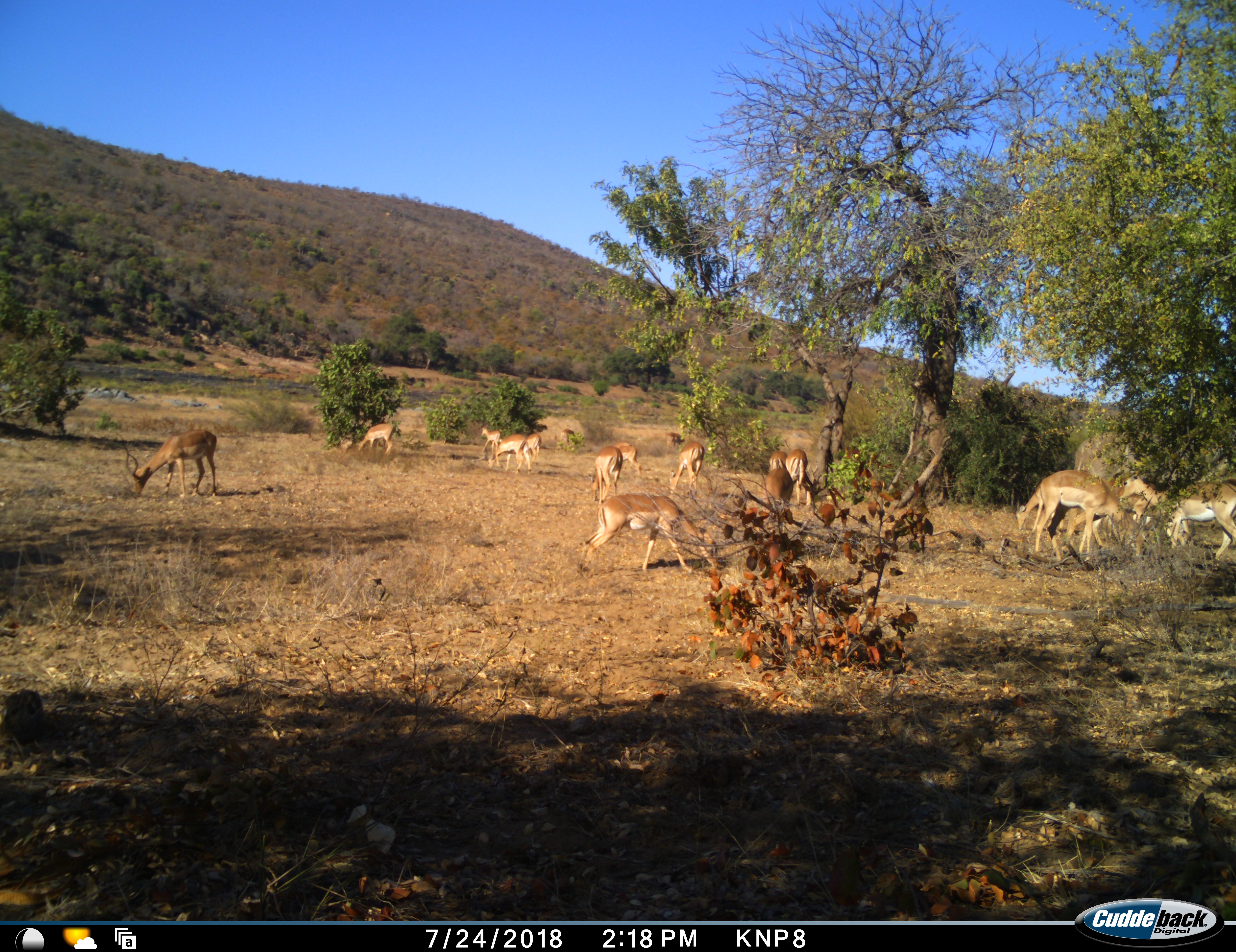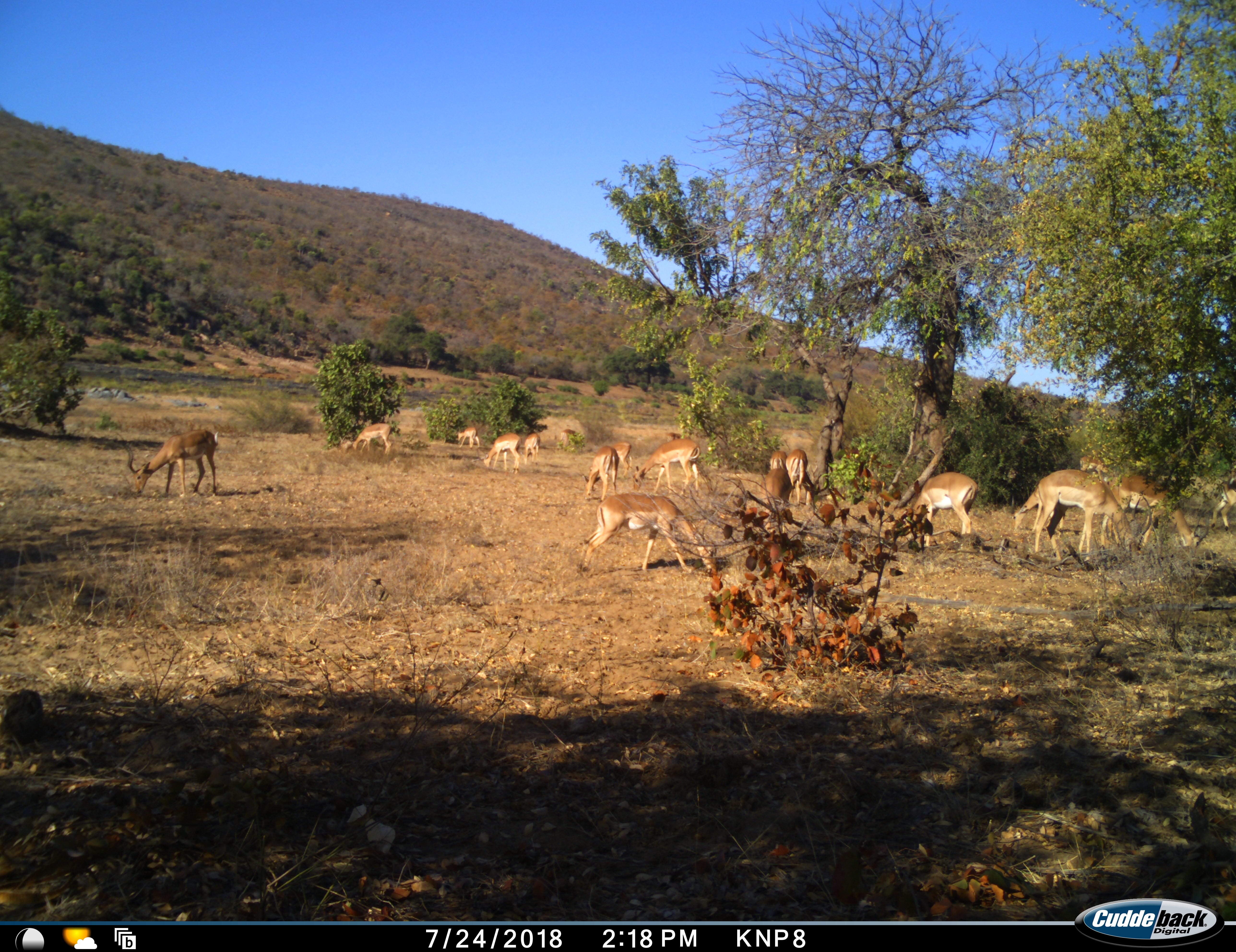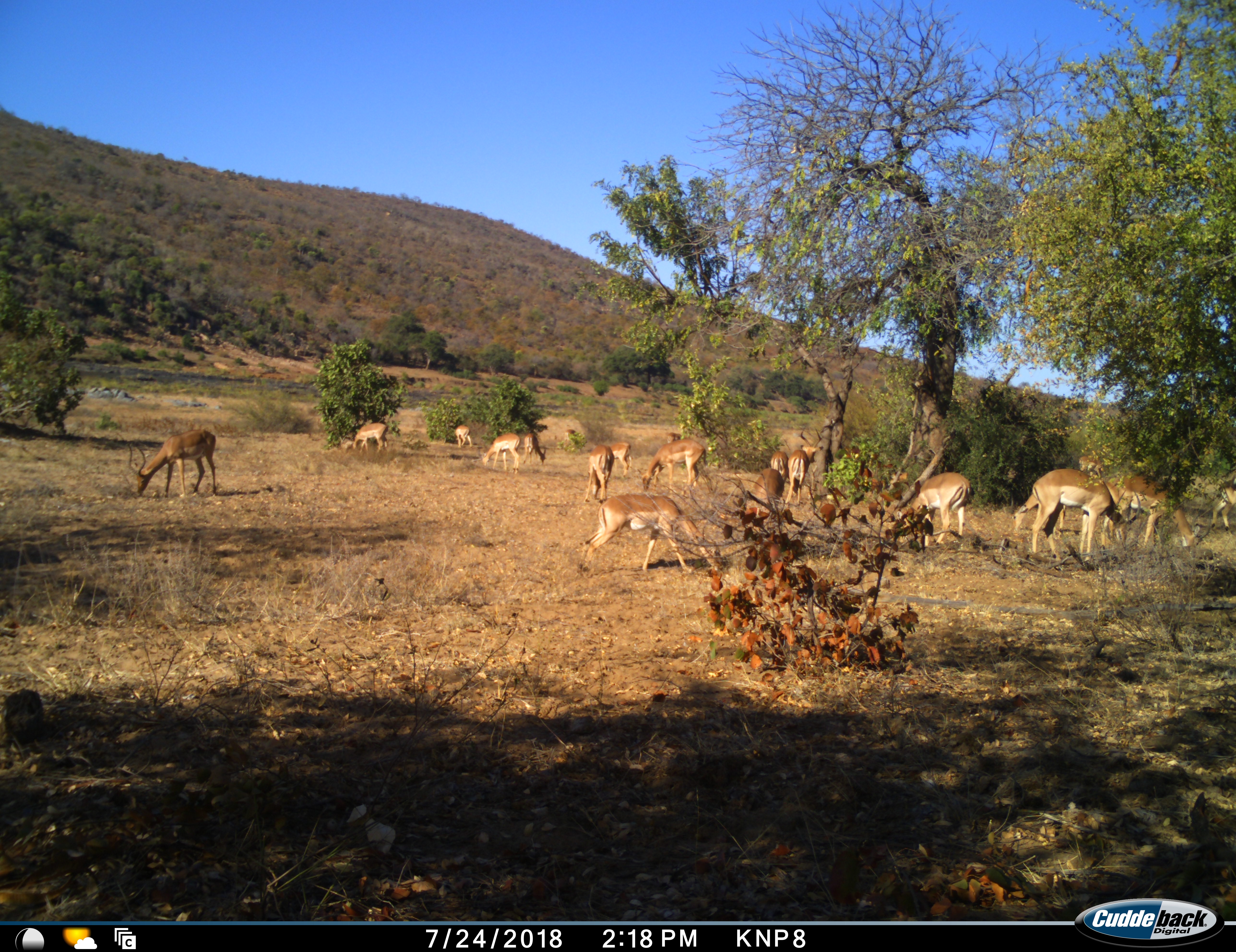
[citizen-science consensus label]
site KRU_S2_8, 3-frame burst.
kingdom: Animalia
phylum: Chordata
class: Mammalia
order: Artiodactyla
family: Bovidae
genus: Aepyceros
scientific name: Aepyceros melampus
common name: impala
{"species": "impala (Aepyceros melampus)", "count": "11-50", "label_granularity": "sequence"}